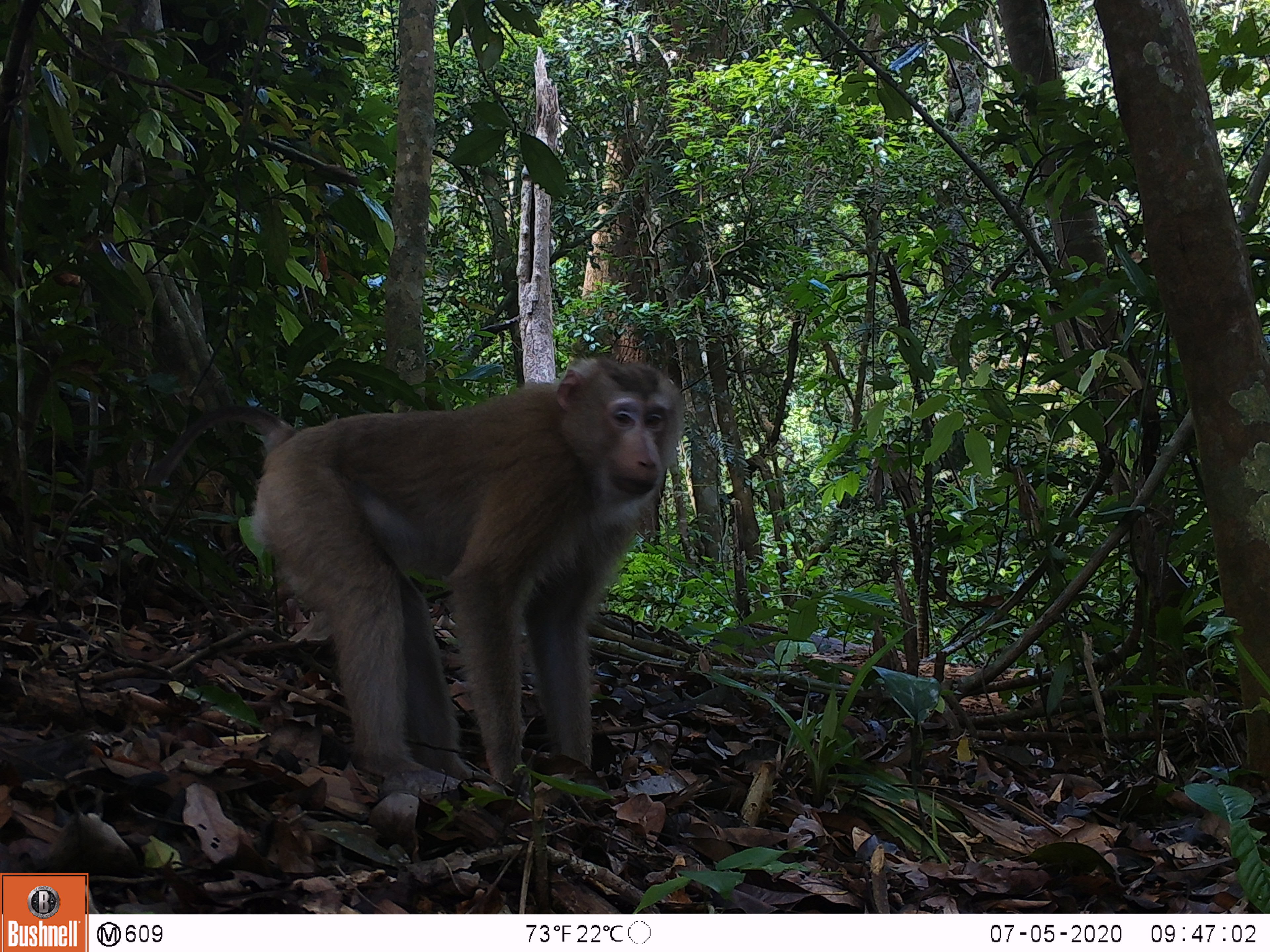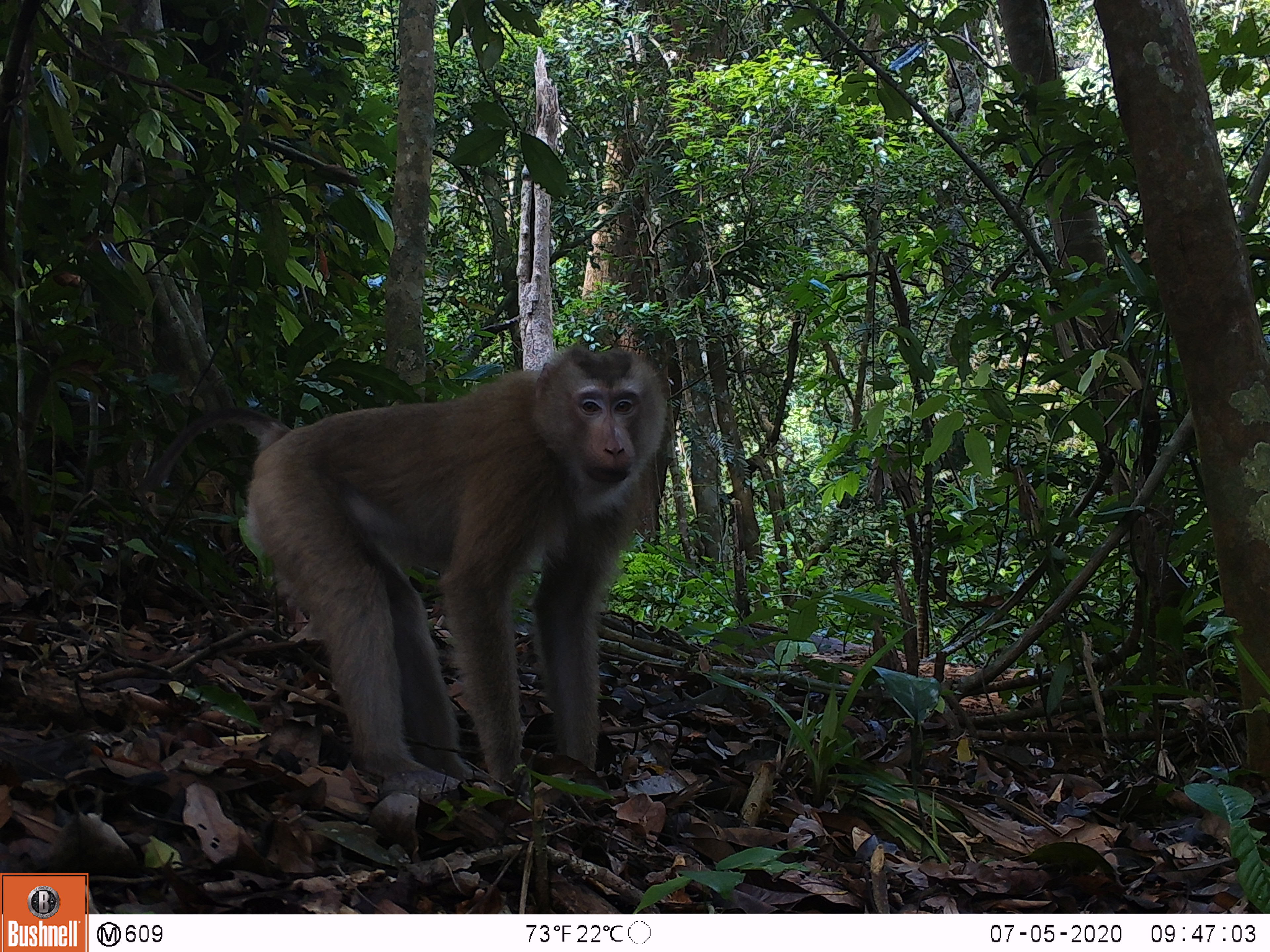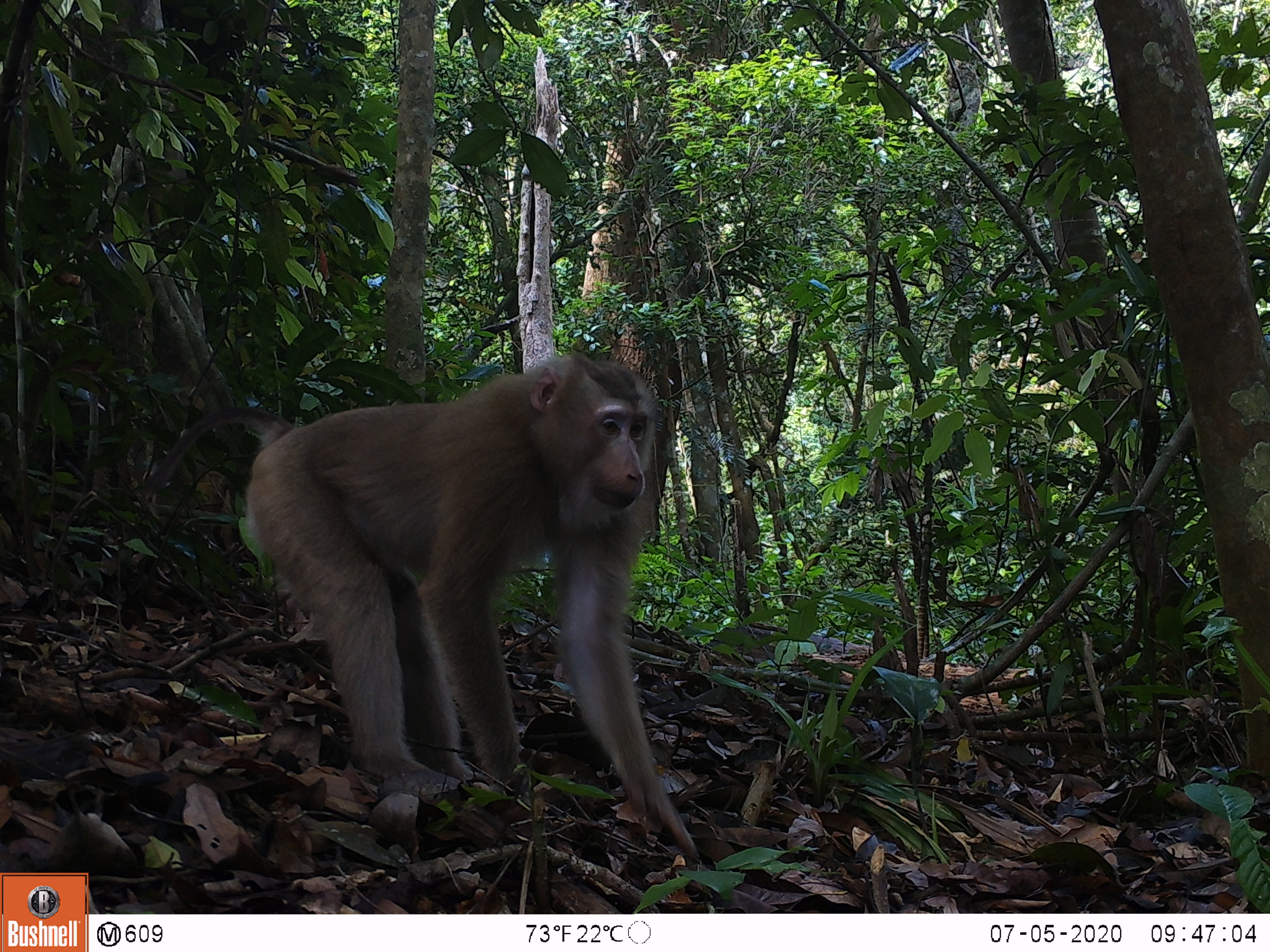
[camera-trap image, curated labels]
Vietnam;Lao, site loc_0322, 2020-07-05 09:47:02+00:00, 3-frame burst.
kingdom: Animalia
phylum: Chordata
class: Mammalia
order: Primates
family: Cercopithecidae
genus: Macaca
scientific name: Macaca nemestrina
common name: pig-tailed macaque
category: pig tailed macaque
Pig tailed macaque (pig-tailed macaque) (Macaca nemestrina). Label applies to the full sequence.